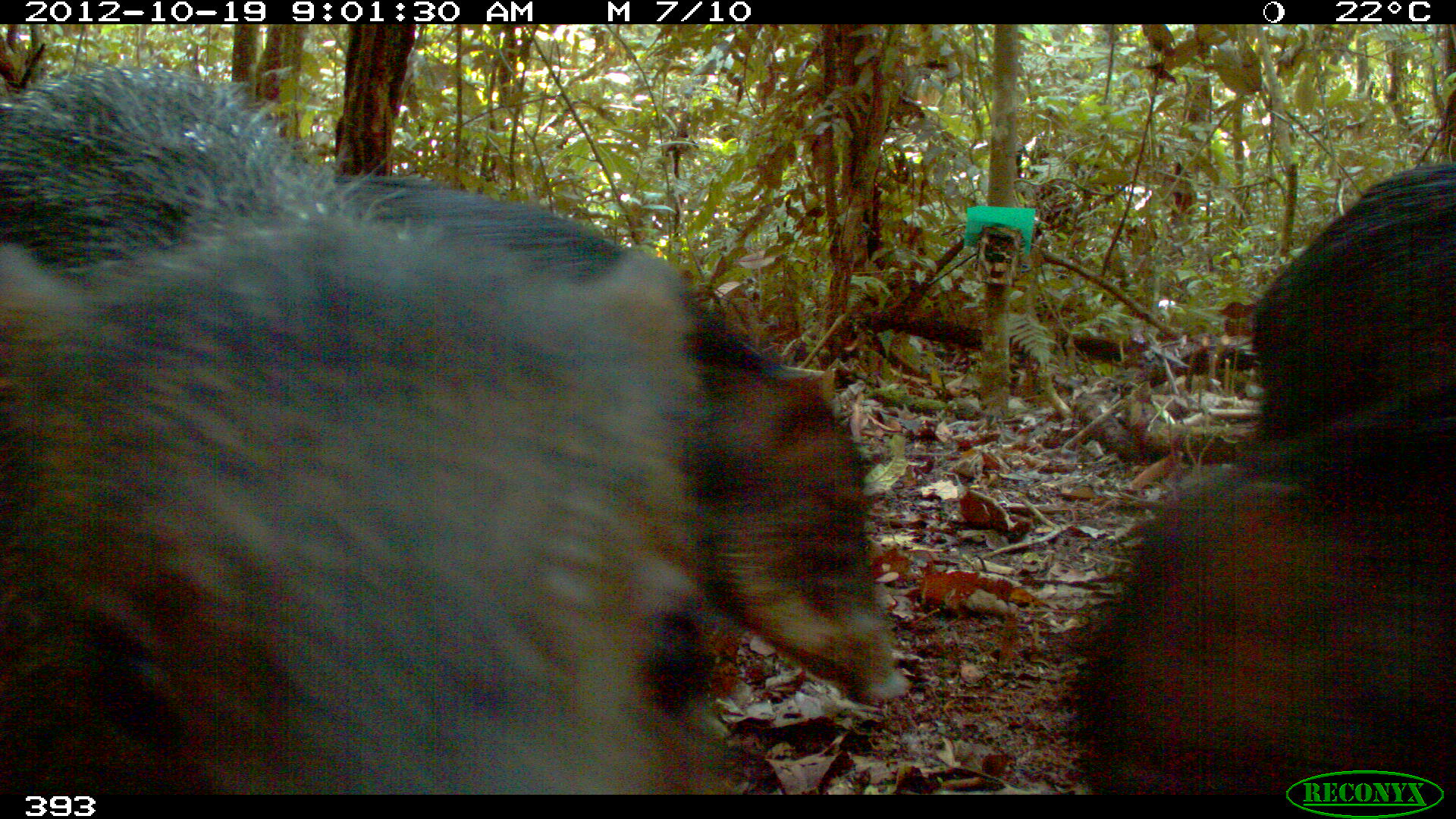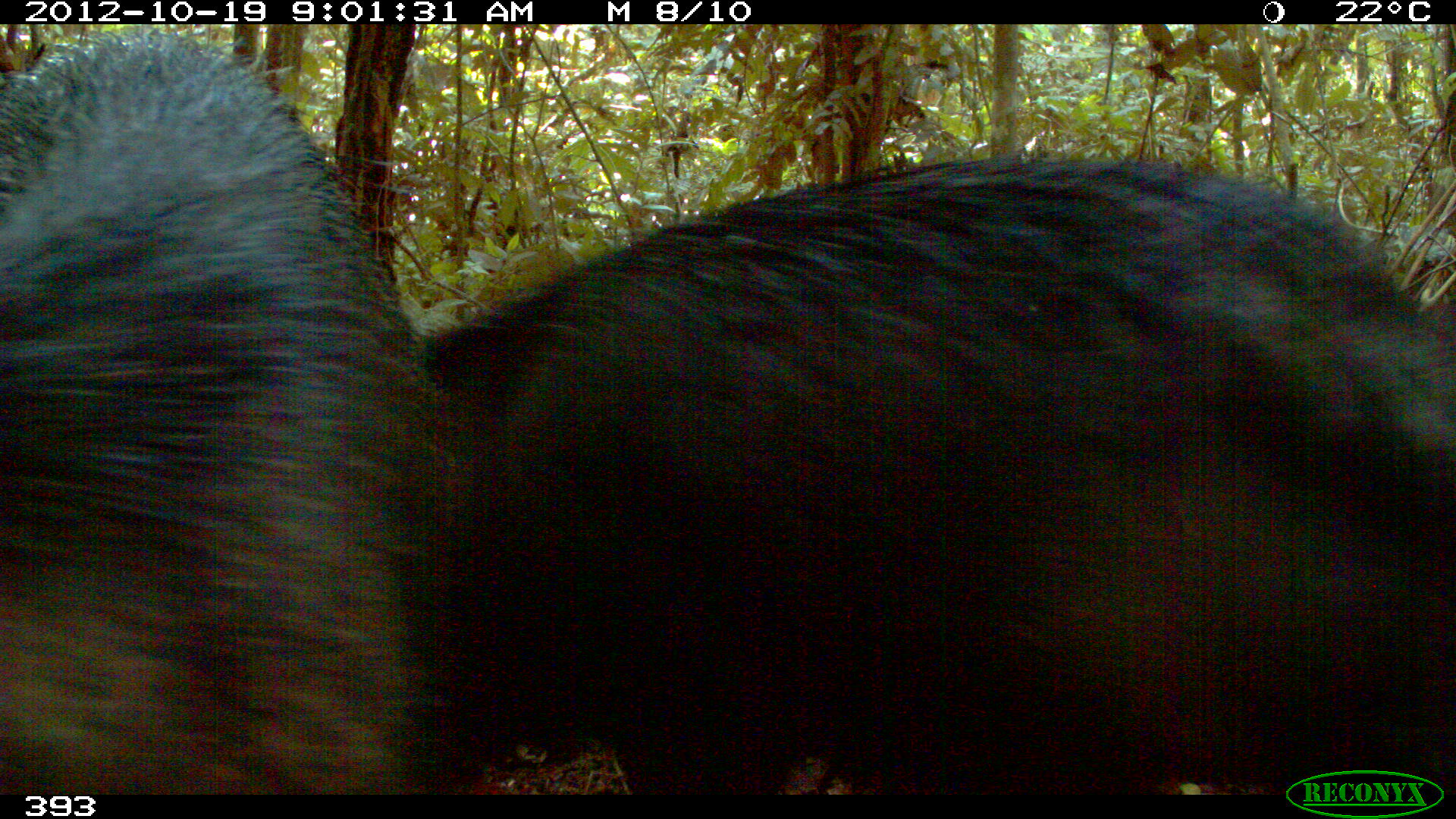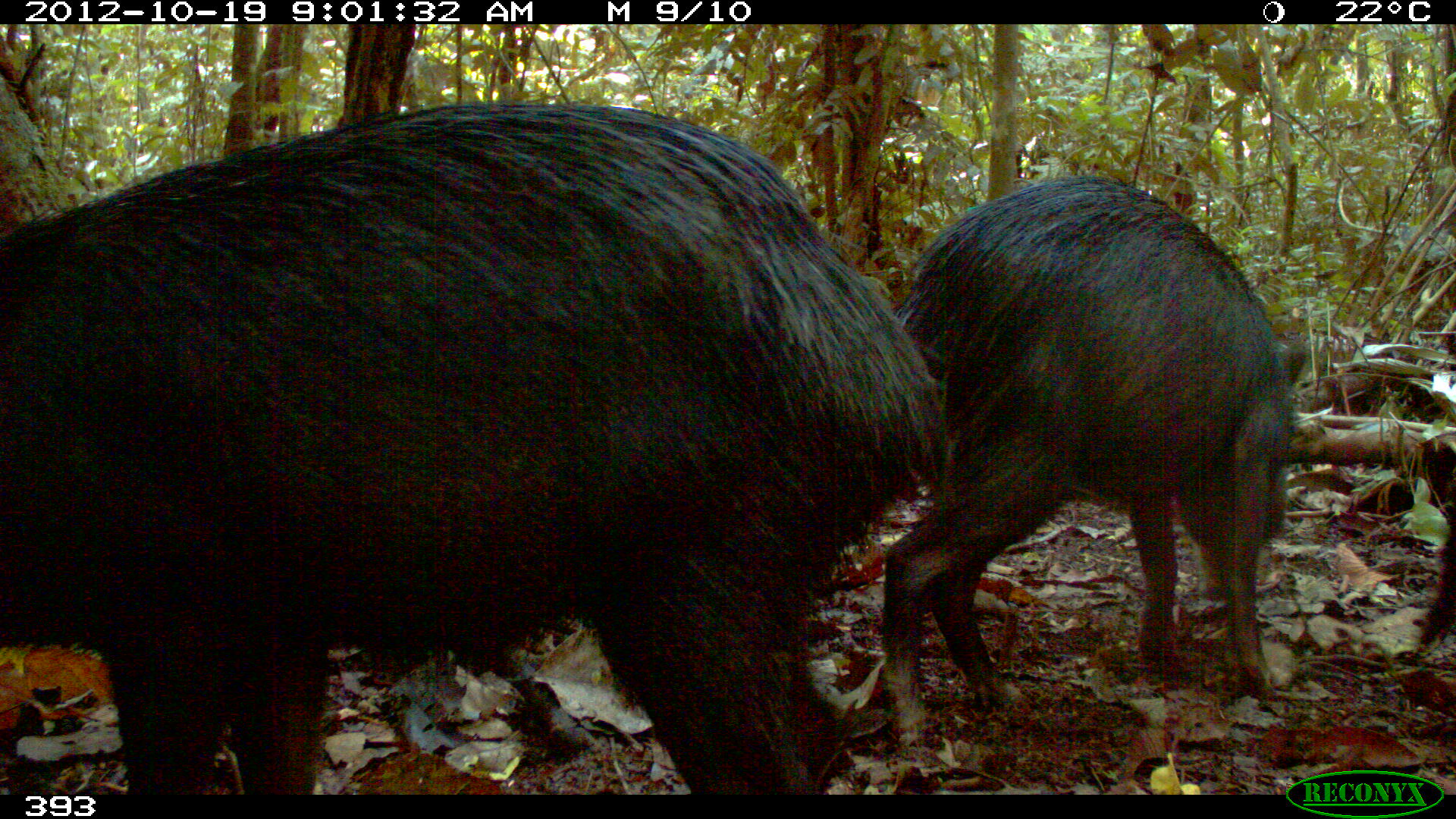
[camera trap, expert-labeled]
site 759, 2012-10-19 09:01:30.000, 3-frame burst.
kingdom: Animalia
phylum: Chordata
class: Mammalia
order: Artiodactyla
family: Tayassuidae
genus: Tayassu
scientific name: Tayassu pecari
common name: white-lipped peccary